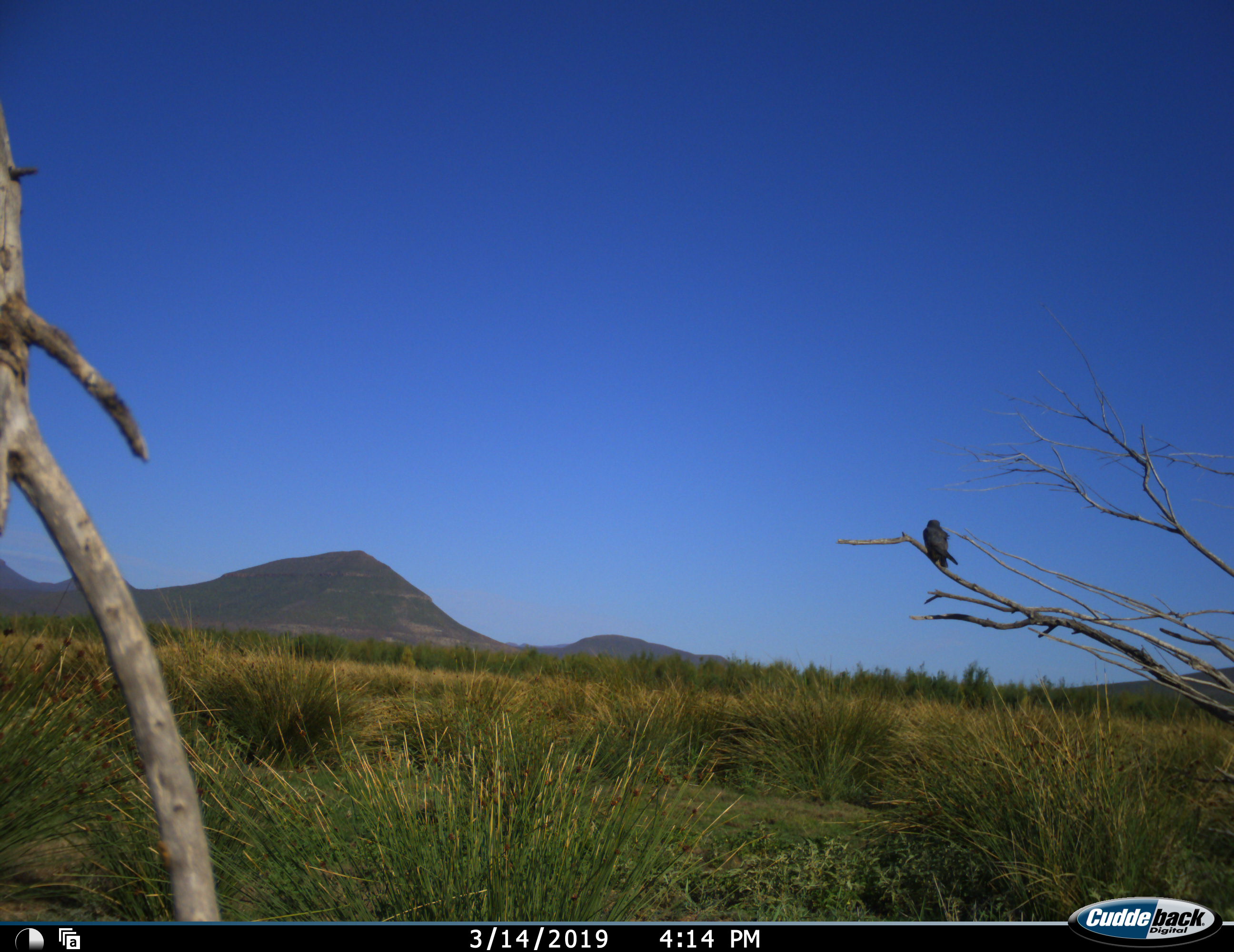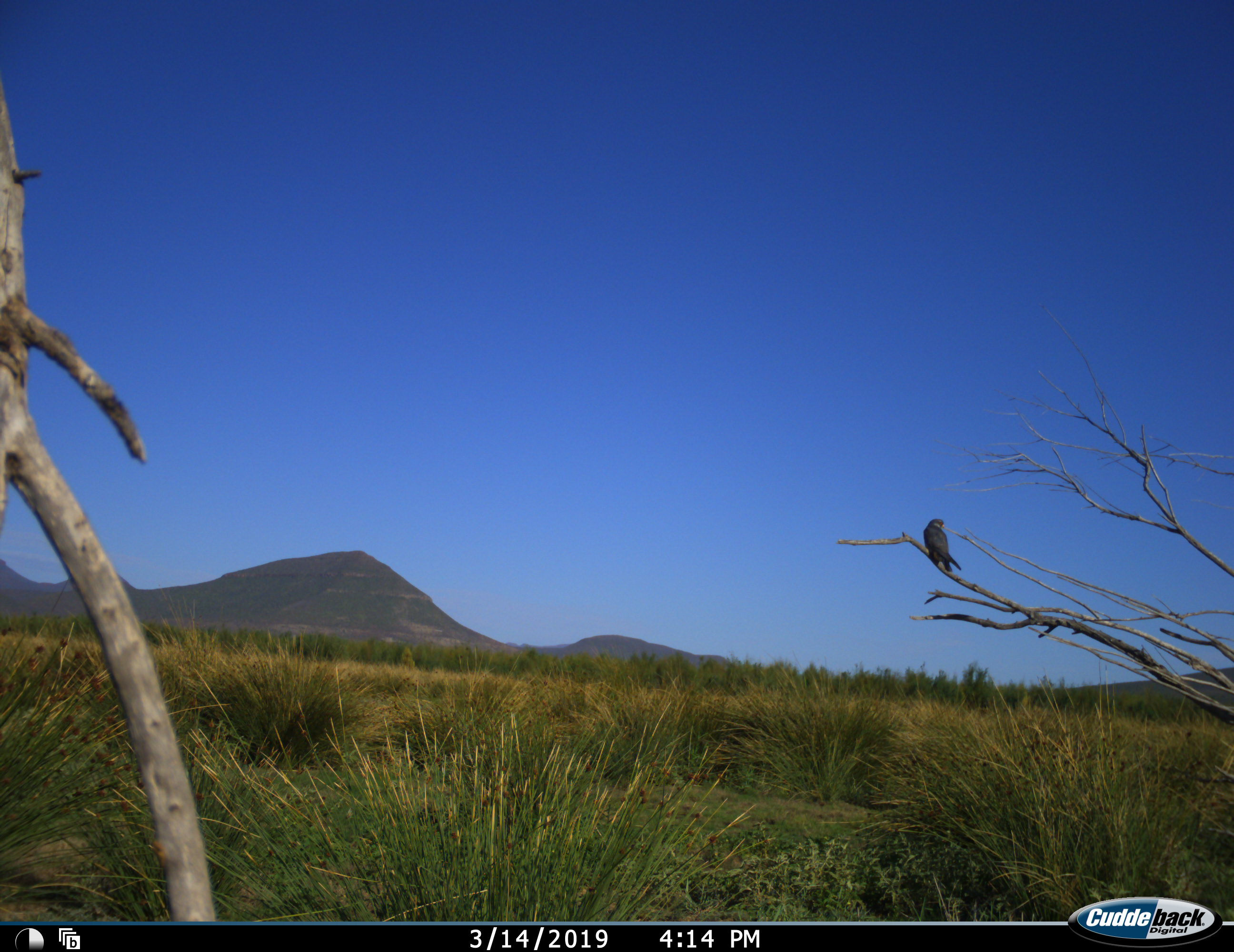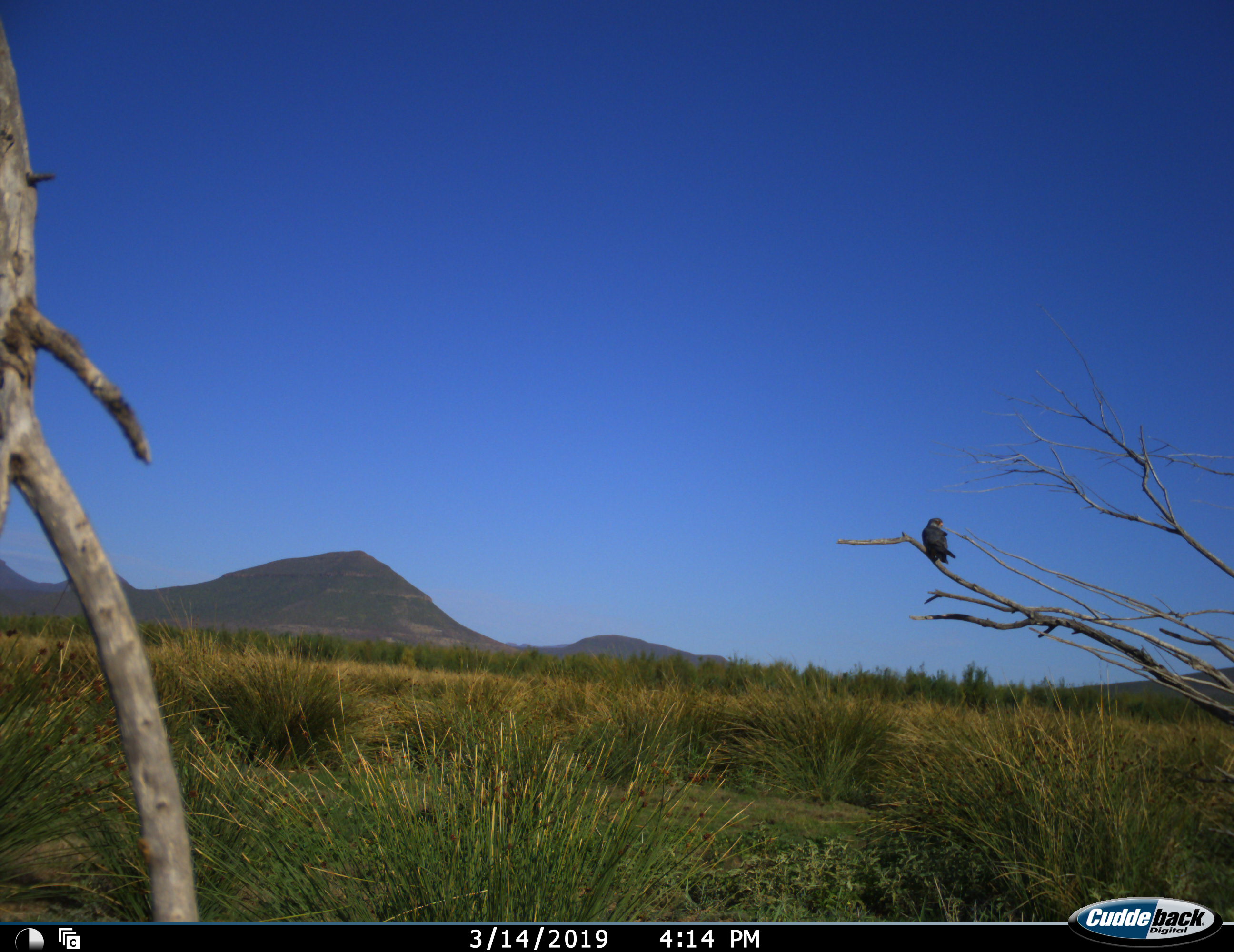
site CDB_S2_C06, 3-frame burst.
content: unidentified animal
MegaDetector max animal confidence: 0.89